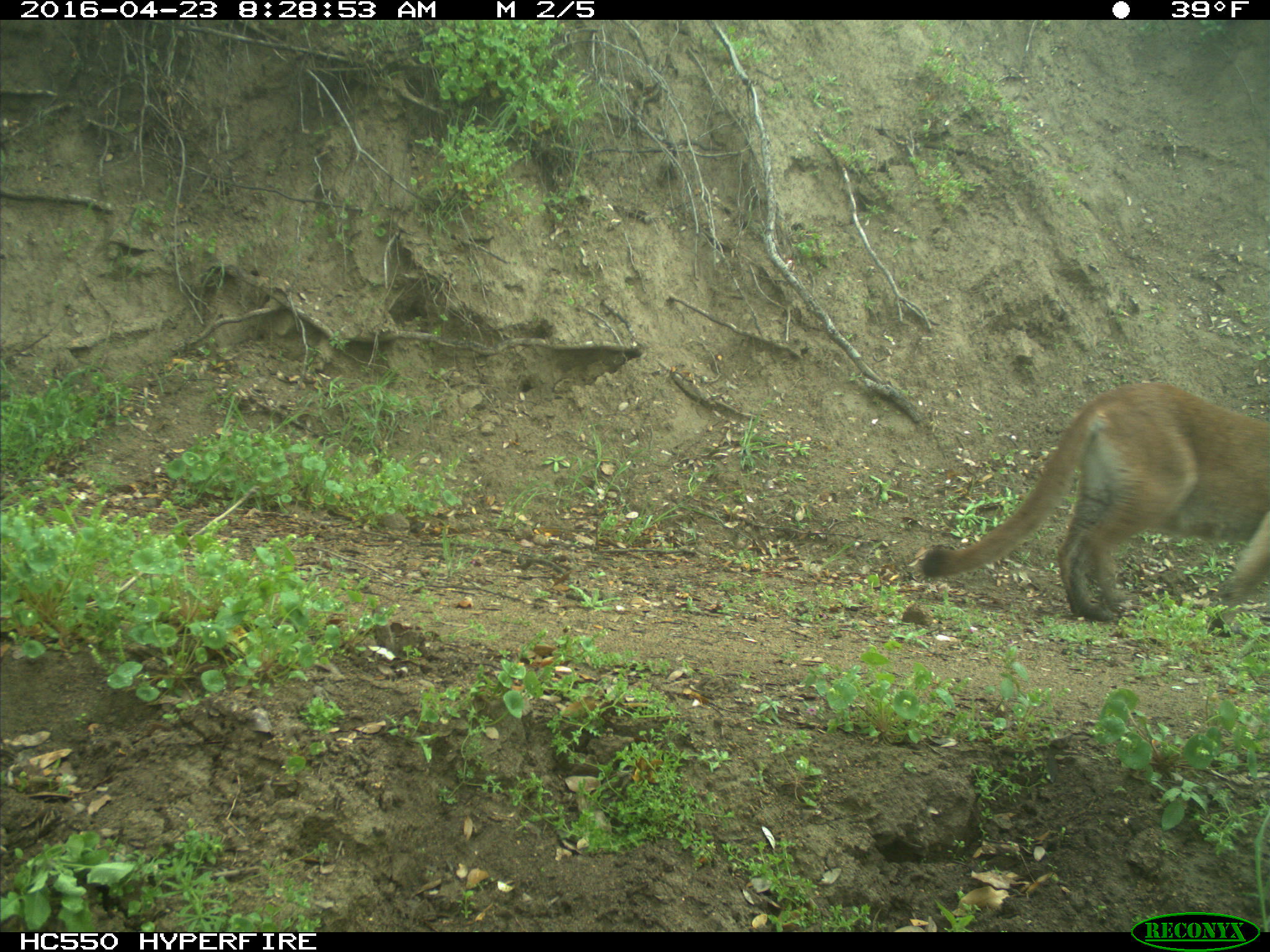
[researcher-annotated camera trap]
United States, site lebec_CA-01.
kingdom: Animalia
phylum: Chordata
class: Mammalia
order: Carnivora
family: Felidae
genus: Puma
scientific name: Puma concolor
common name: mountain lion